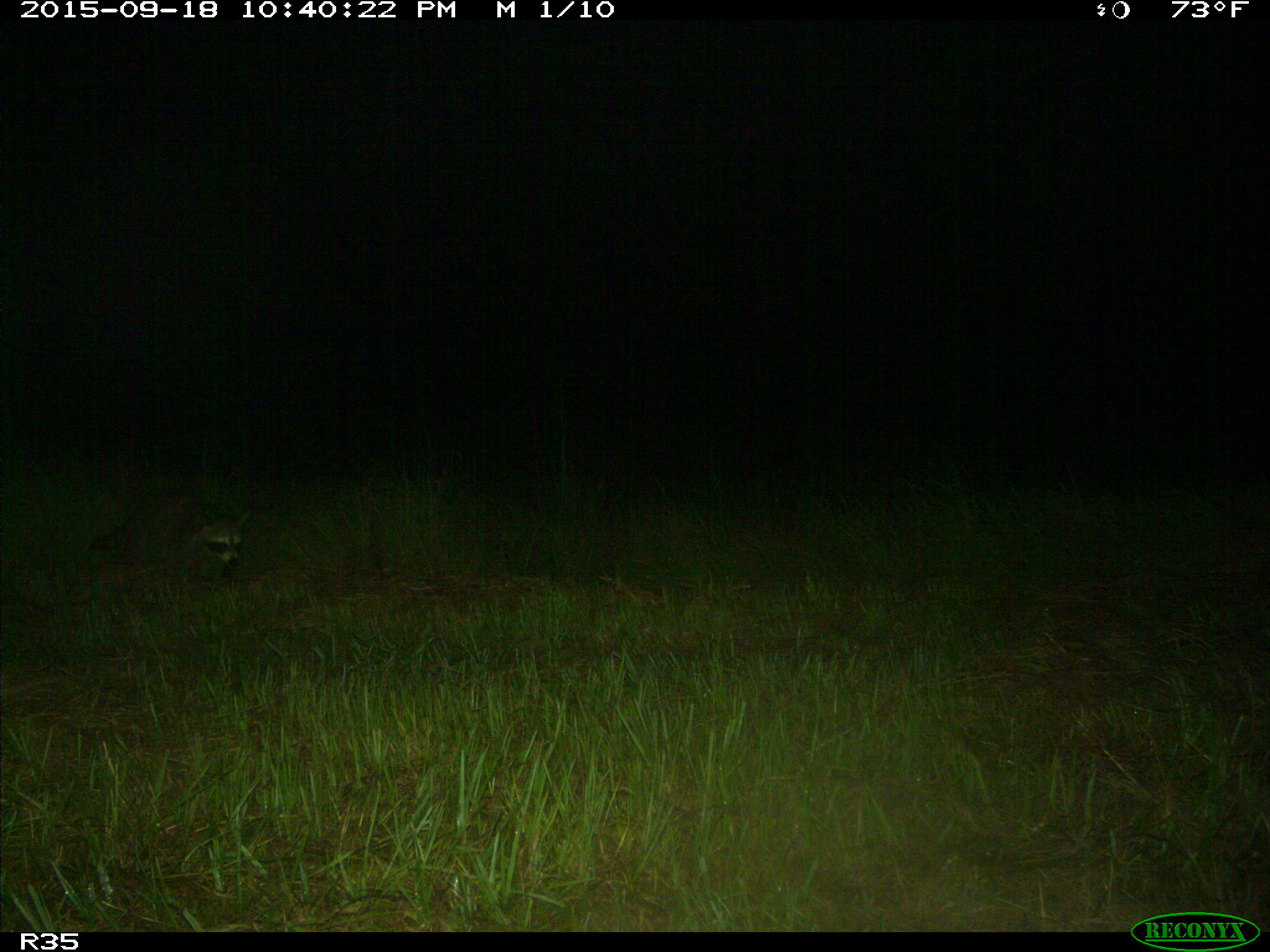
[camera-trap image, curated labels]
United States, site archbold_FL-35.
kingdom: Animalia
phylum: Chordata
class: Mammalia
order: Carnivora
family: Procyonidae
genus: Procyon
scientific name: Procyon lotor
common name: common raccoon